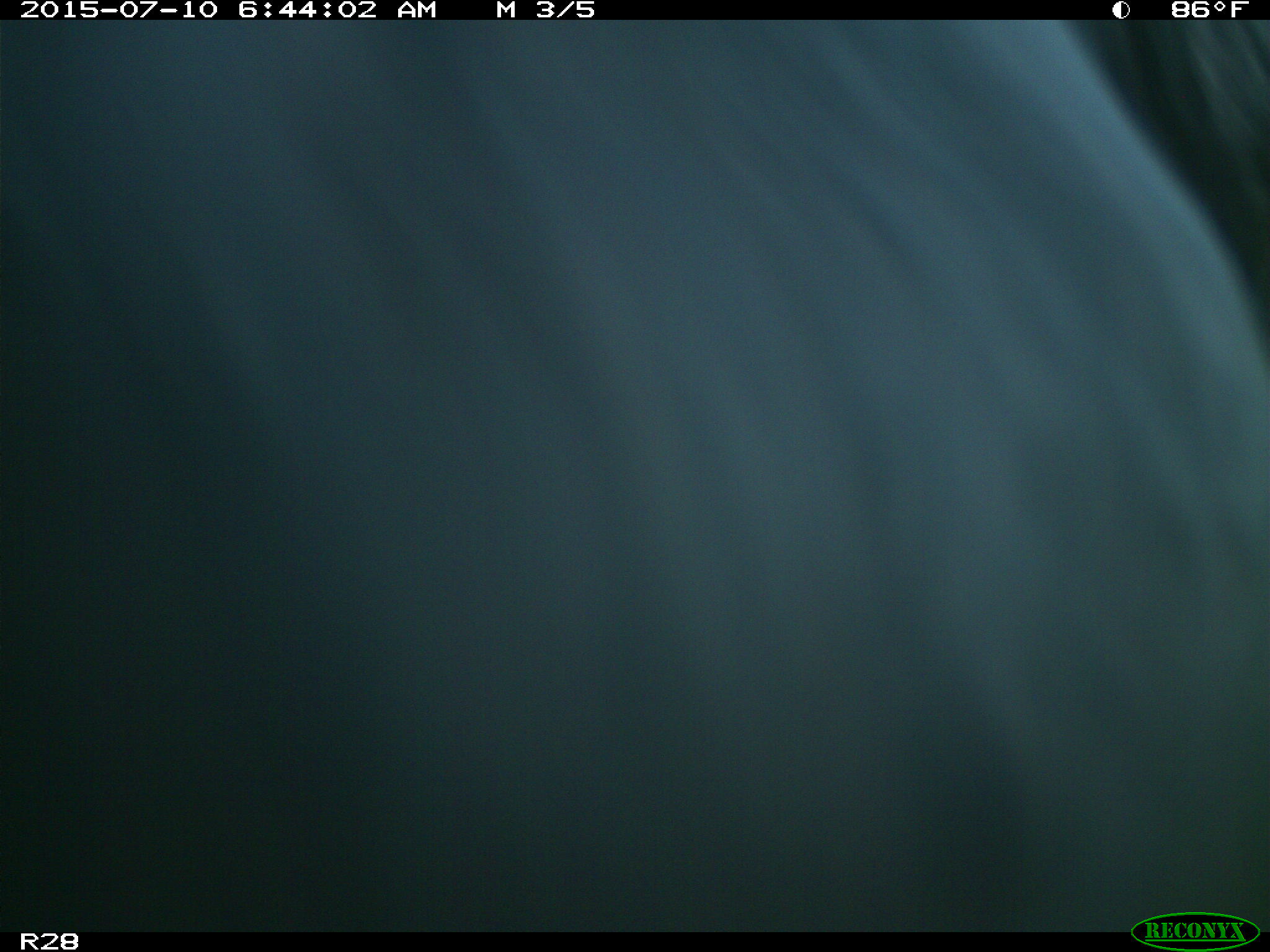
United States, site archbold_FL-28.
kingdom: Animalia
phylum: Chordata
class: Mammalia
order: Artiodactyla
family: Bovidae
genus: Bos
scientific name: Bos taurus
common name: domestic cow